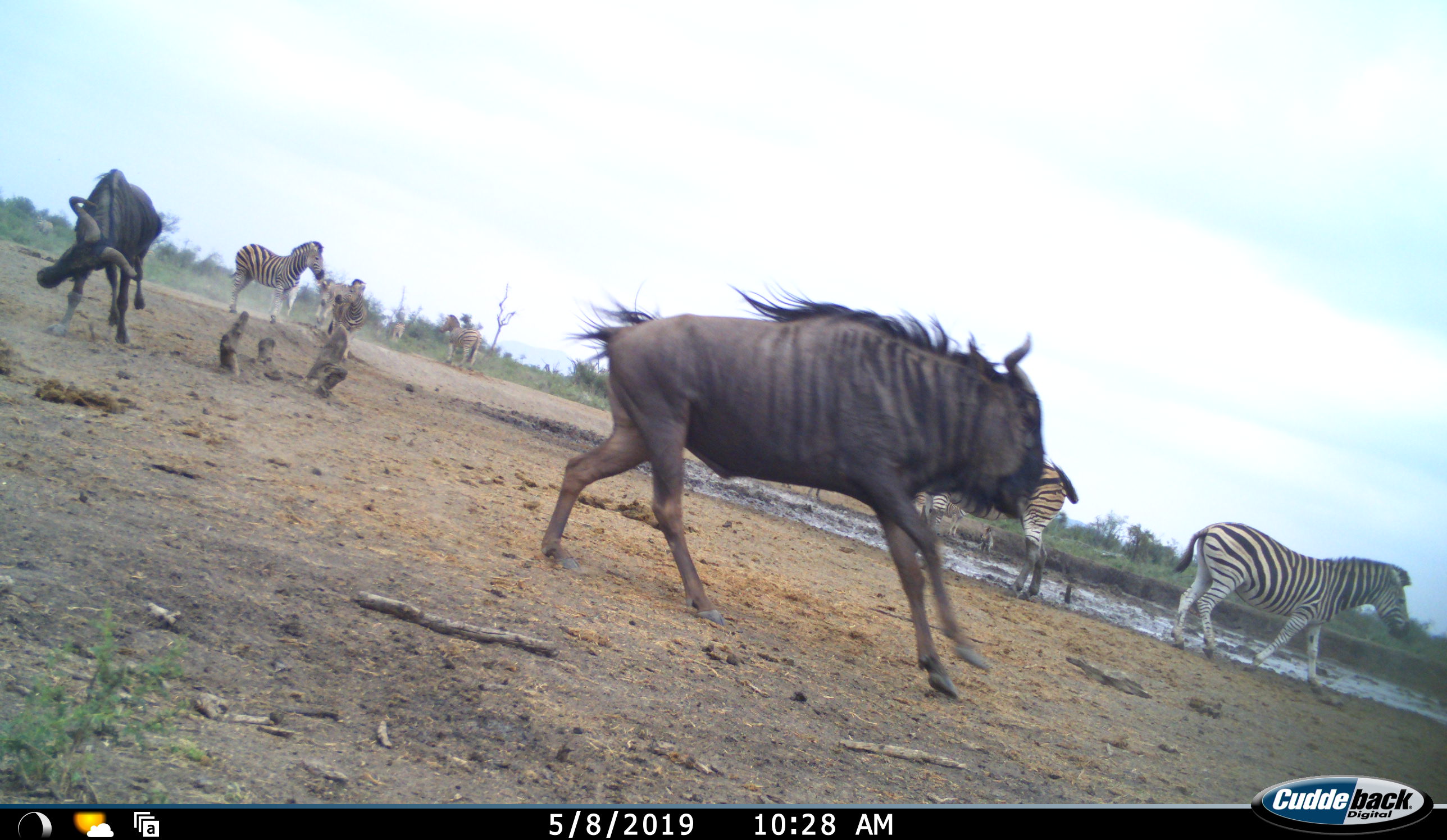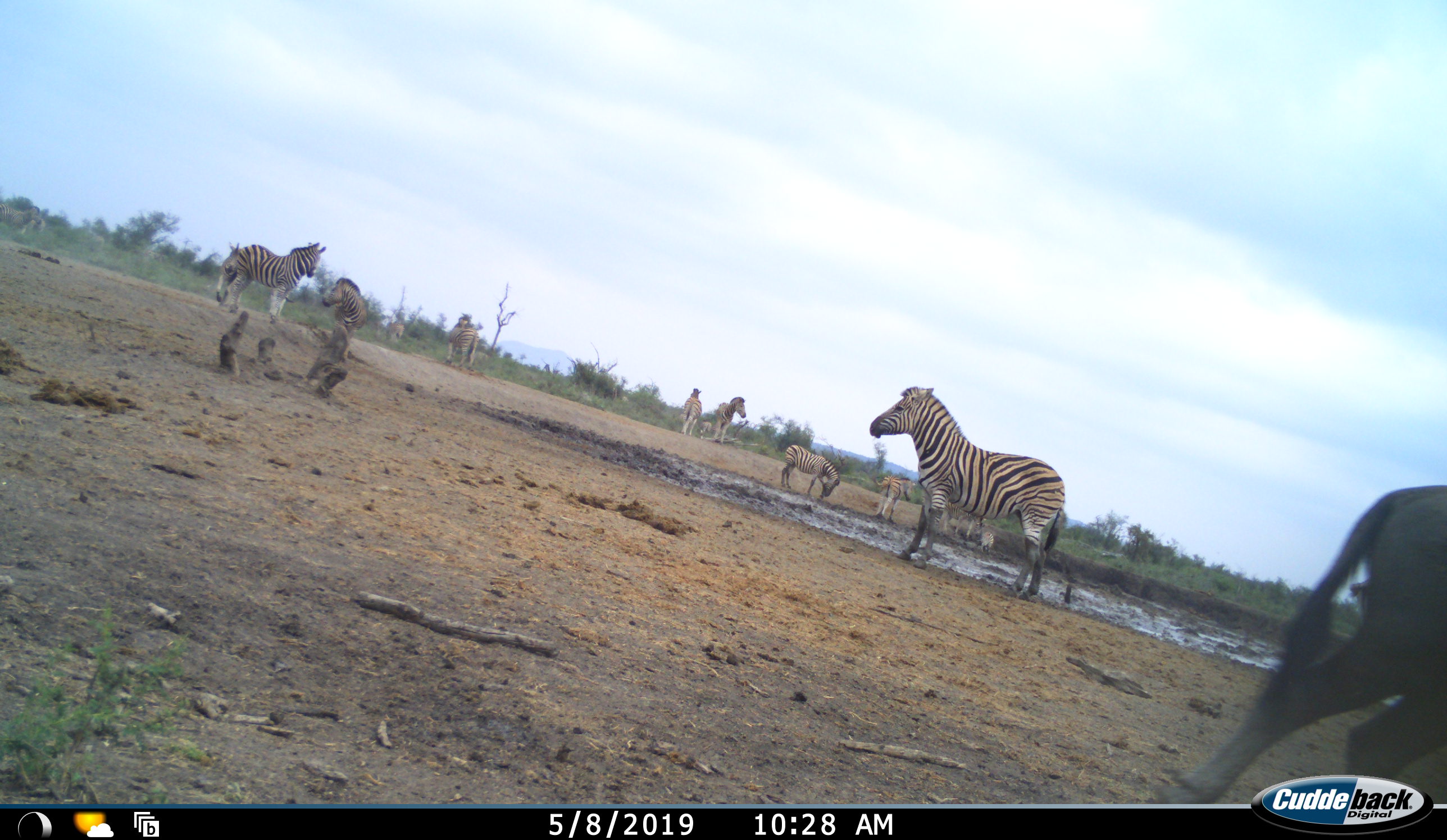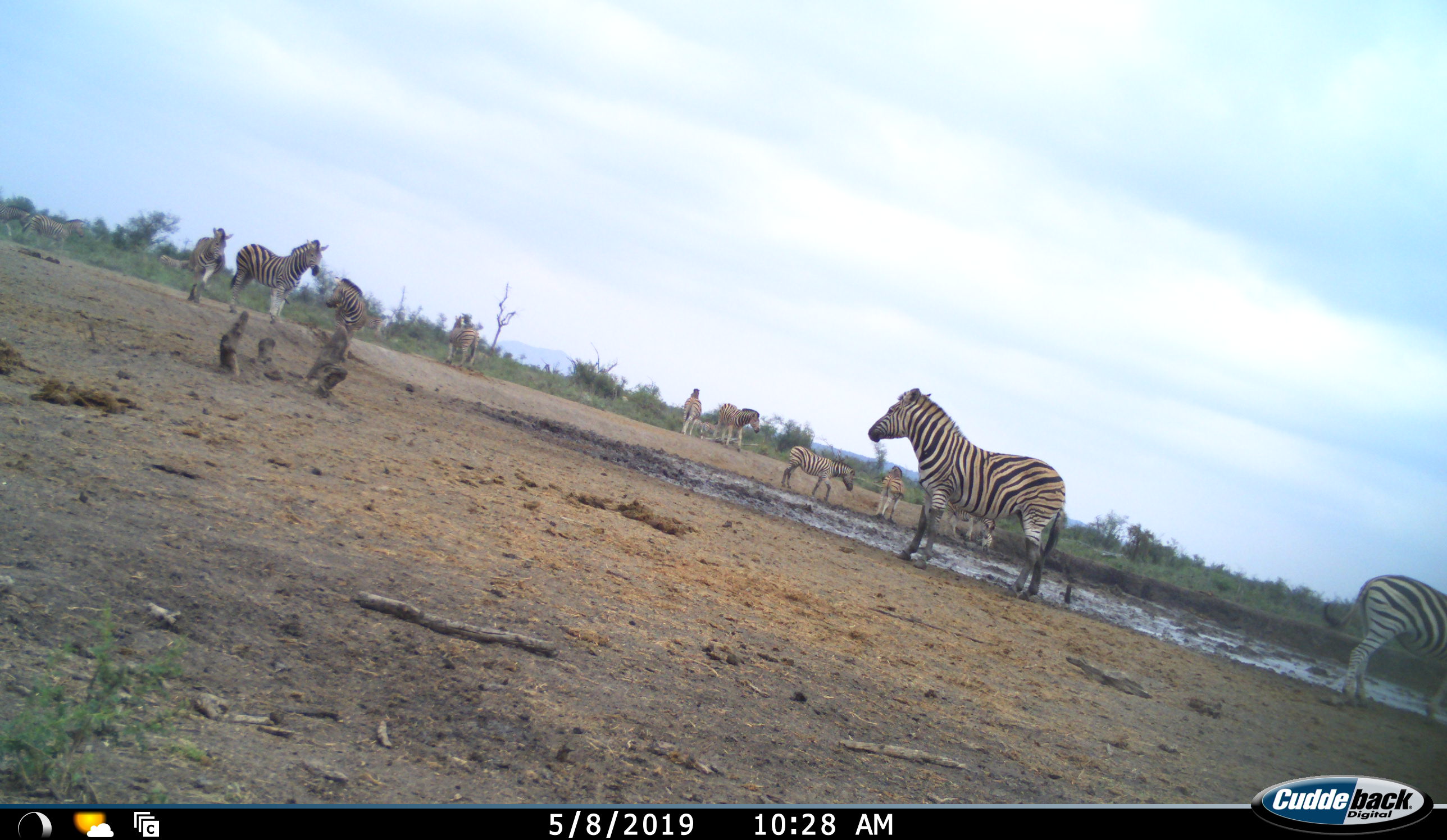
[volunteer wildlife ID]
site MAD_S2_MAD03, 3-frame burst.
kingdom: Animalia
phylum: Chordata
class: Mammalia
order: Artiodactyla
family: Bovidae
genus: Connochaetes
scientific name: Connochaetes taurinus taurinus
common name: blue wildebeest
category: wildebeestblue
Wildebeestblue (blue wildebeest) (Connochaetes taurinus taurinus), count 2. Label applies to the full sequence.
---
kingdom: Animalia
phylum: Chordata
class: Mammalia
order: Perissodactyla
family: Equidae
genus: Equus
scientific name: Equus quagga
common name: plains zebra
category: zebraplains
Zebraplains (plains zebra) (Equus quagga), count 11-50. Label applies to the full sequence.